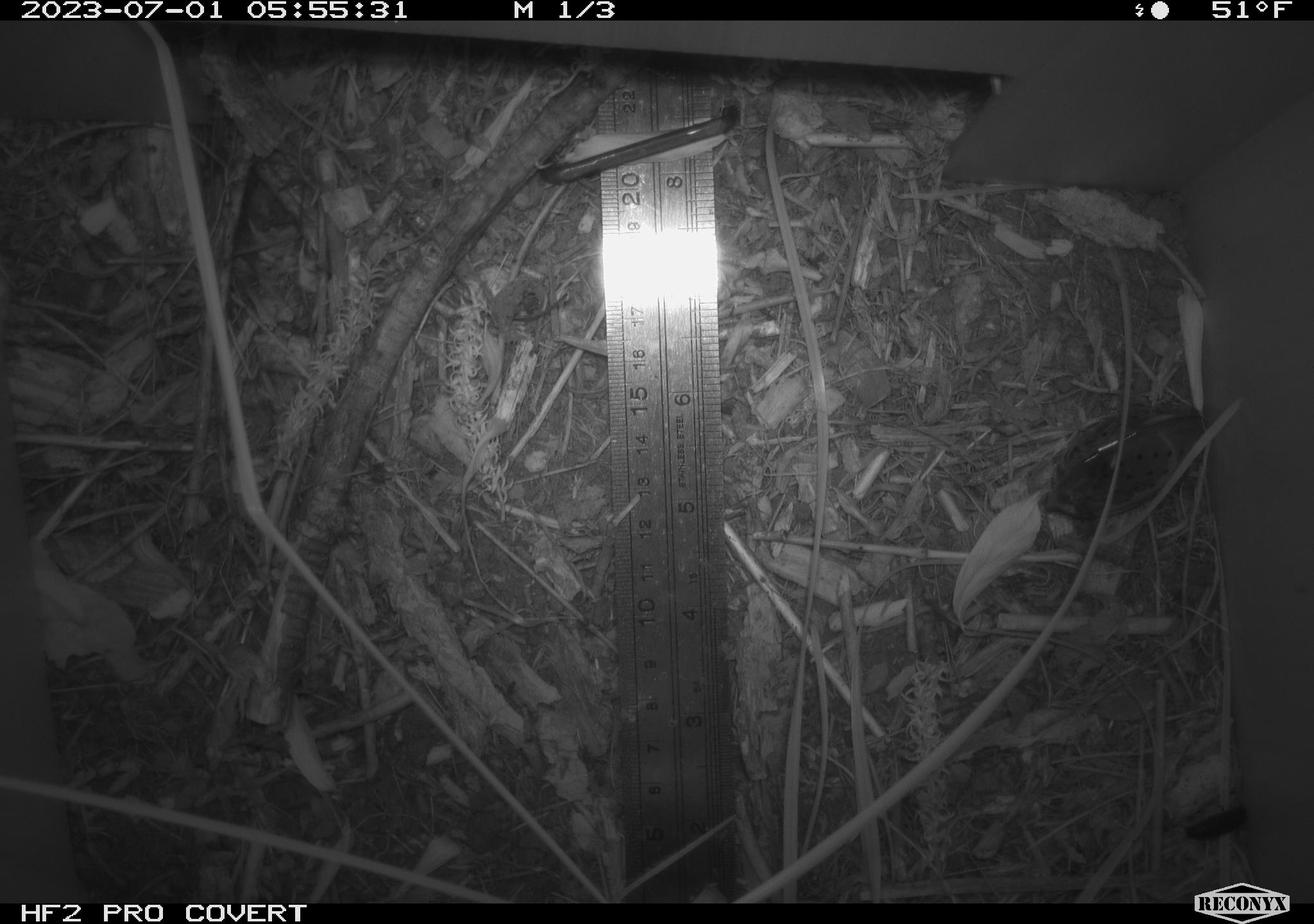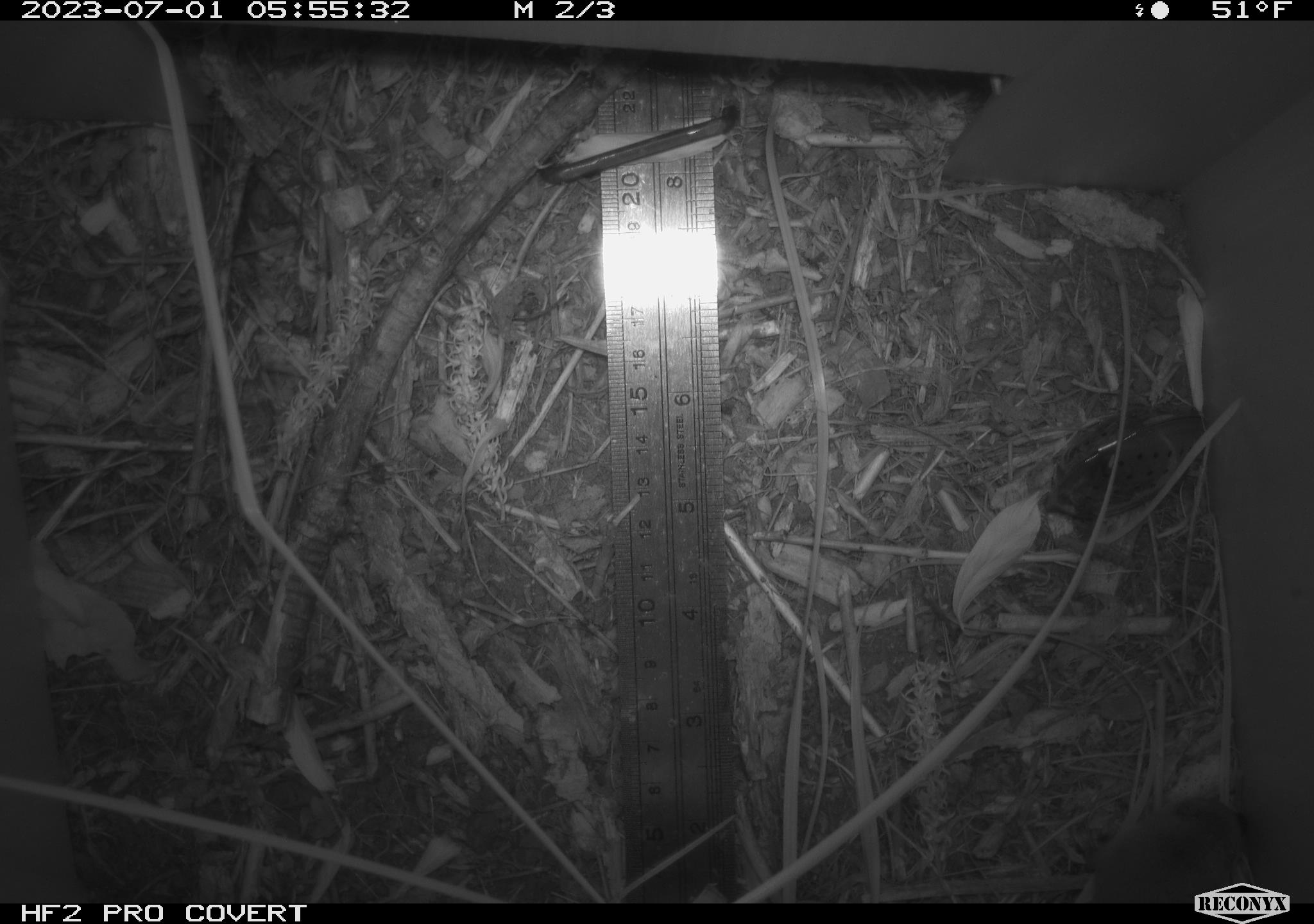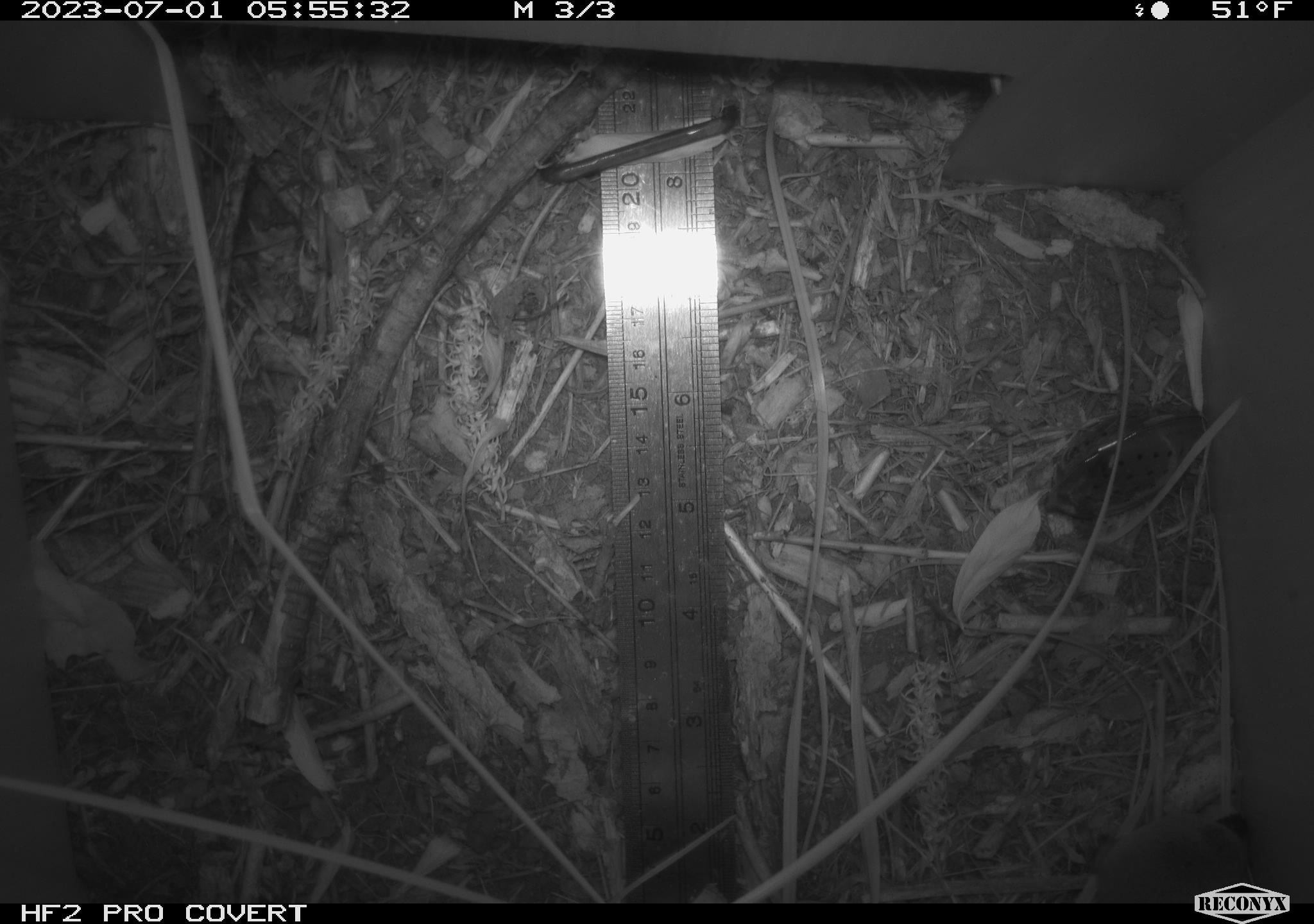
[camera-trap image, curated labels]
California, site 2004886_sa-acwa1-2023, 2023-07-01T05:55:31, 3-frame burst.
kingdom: Animalia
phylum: Chordata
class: Mammalia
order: Rodentia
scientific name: Rodentia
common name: rodent